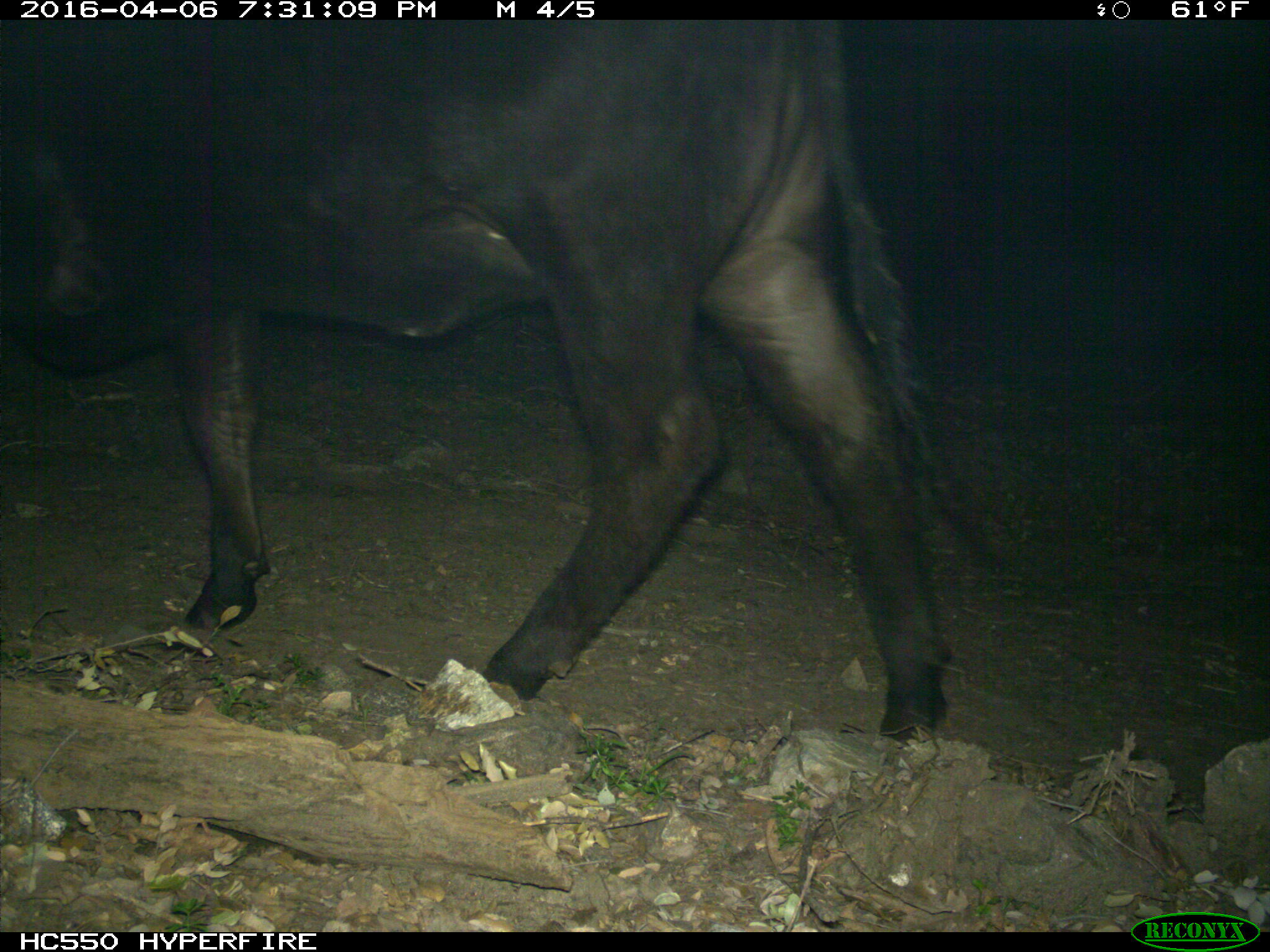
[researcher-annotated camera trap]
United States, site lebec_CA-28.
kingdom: Animalia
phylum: Chordata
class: Mammalia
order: Artiodactyla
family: Bovidae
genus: Bos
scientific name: Bos taurus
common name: domestic cow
Bos taurus (domestic cow).